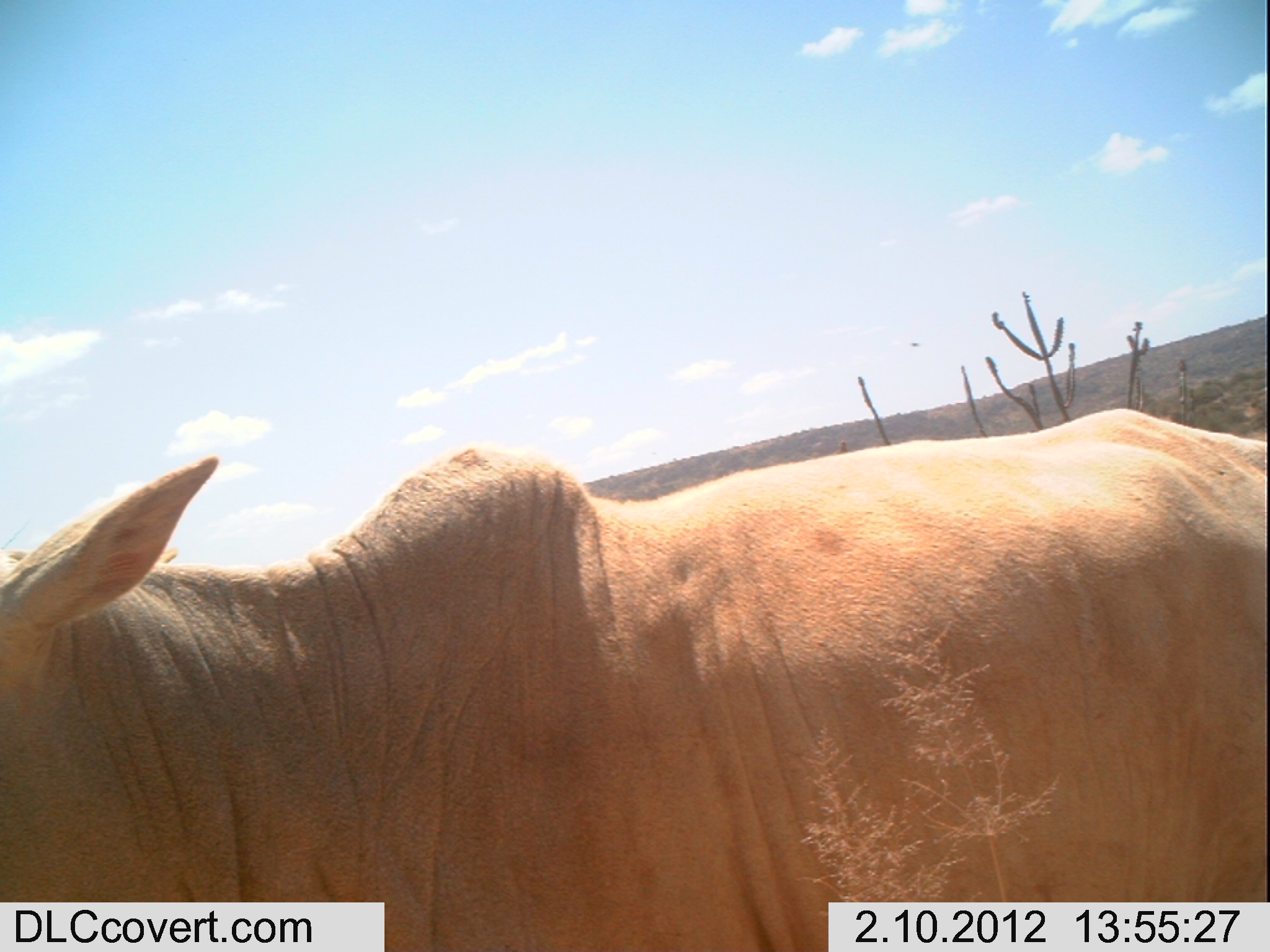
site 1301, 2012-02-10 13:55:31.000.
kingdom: Animalia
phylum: Chordata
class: Mammalia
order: Artiodactyla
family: Bovidae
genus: Bos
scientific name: Bos taurus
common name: domestic cattle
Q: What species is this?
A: Bos taurus (domestic cattle).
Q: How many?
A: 1.